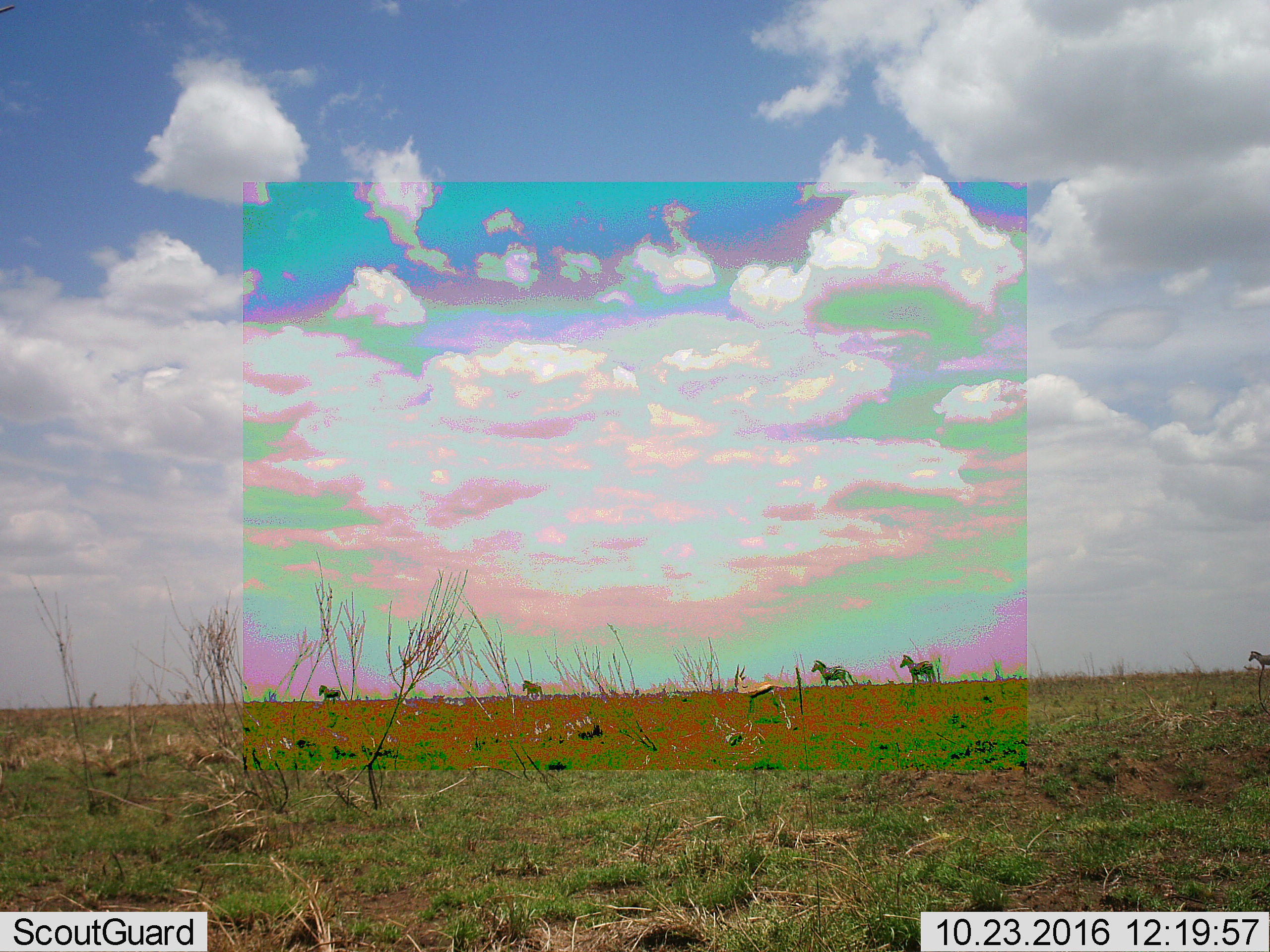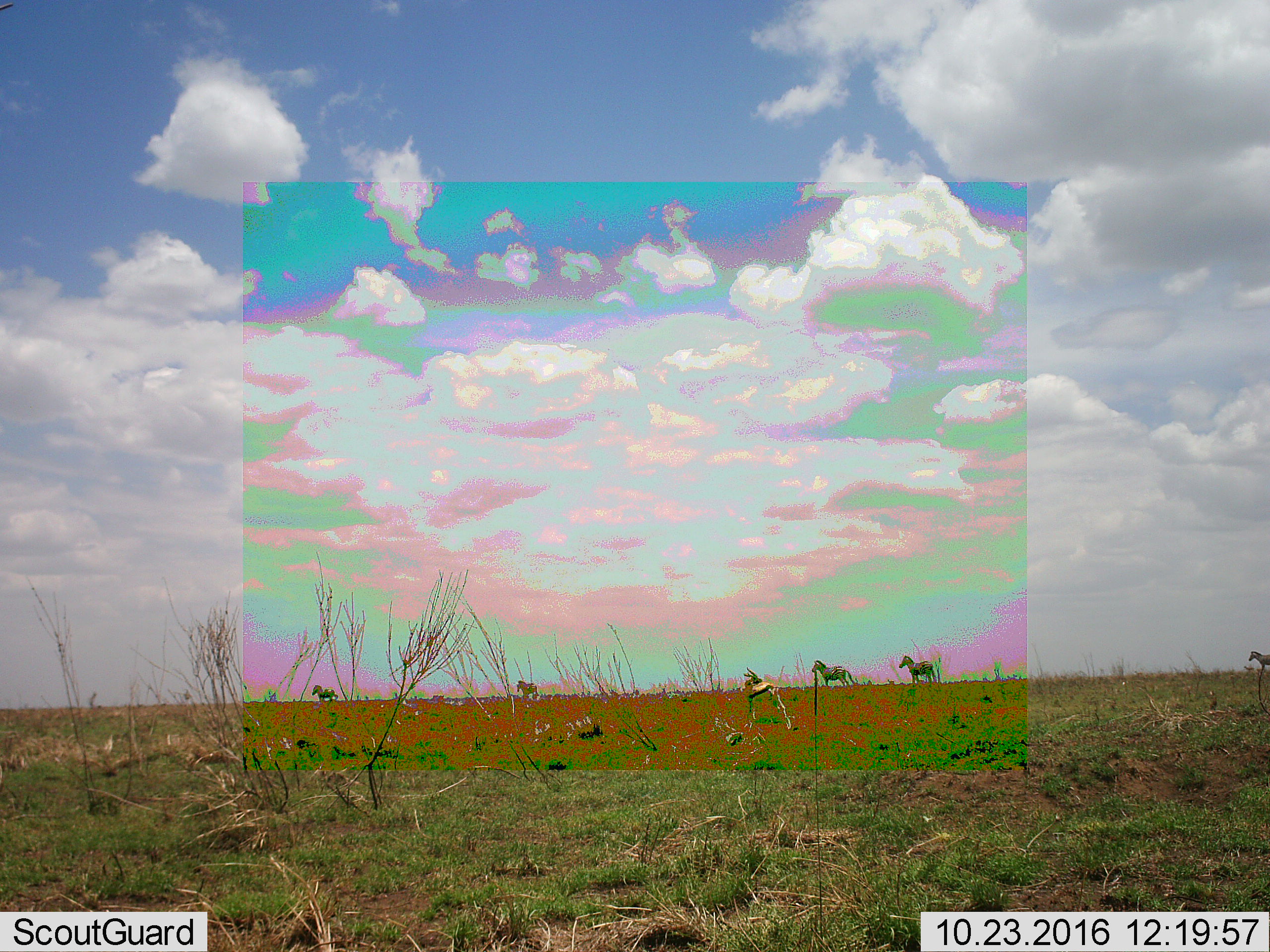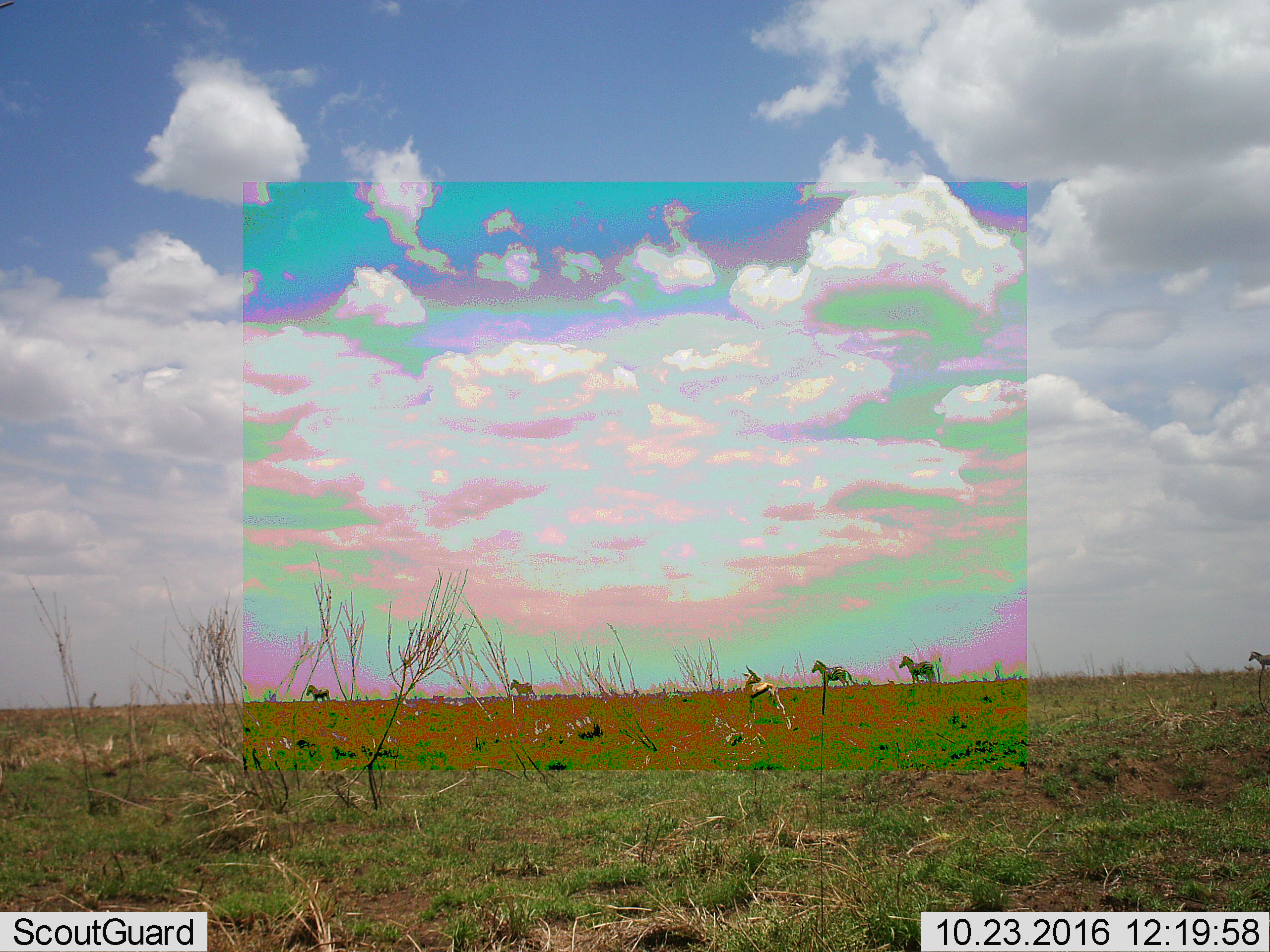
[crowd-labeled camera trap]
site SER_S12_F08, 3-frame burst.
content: unidentified animal